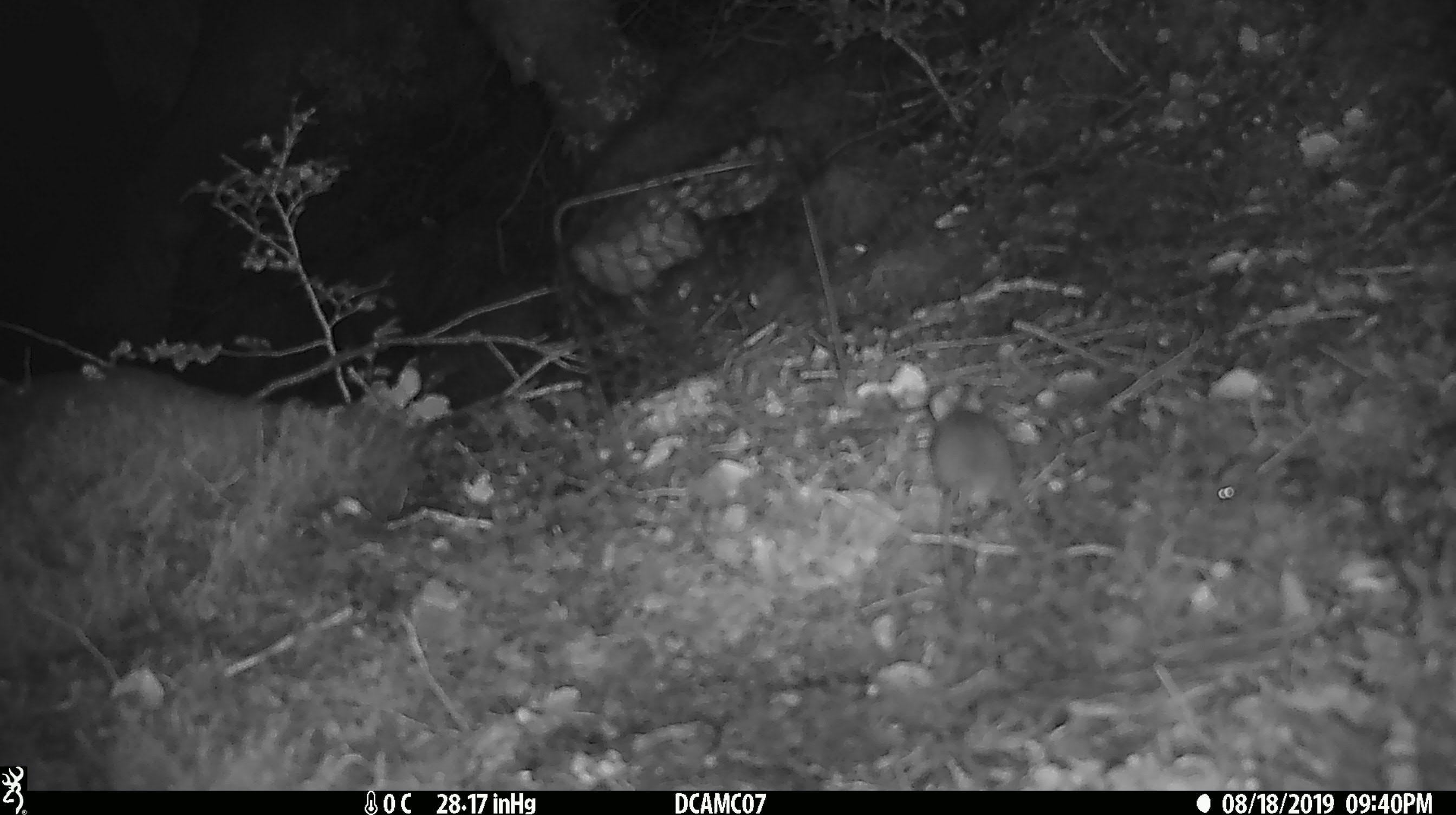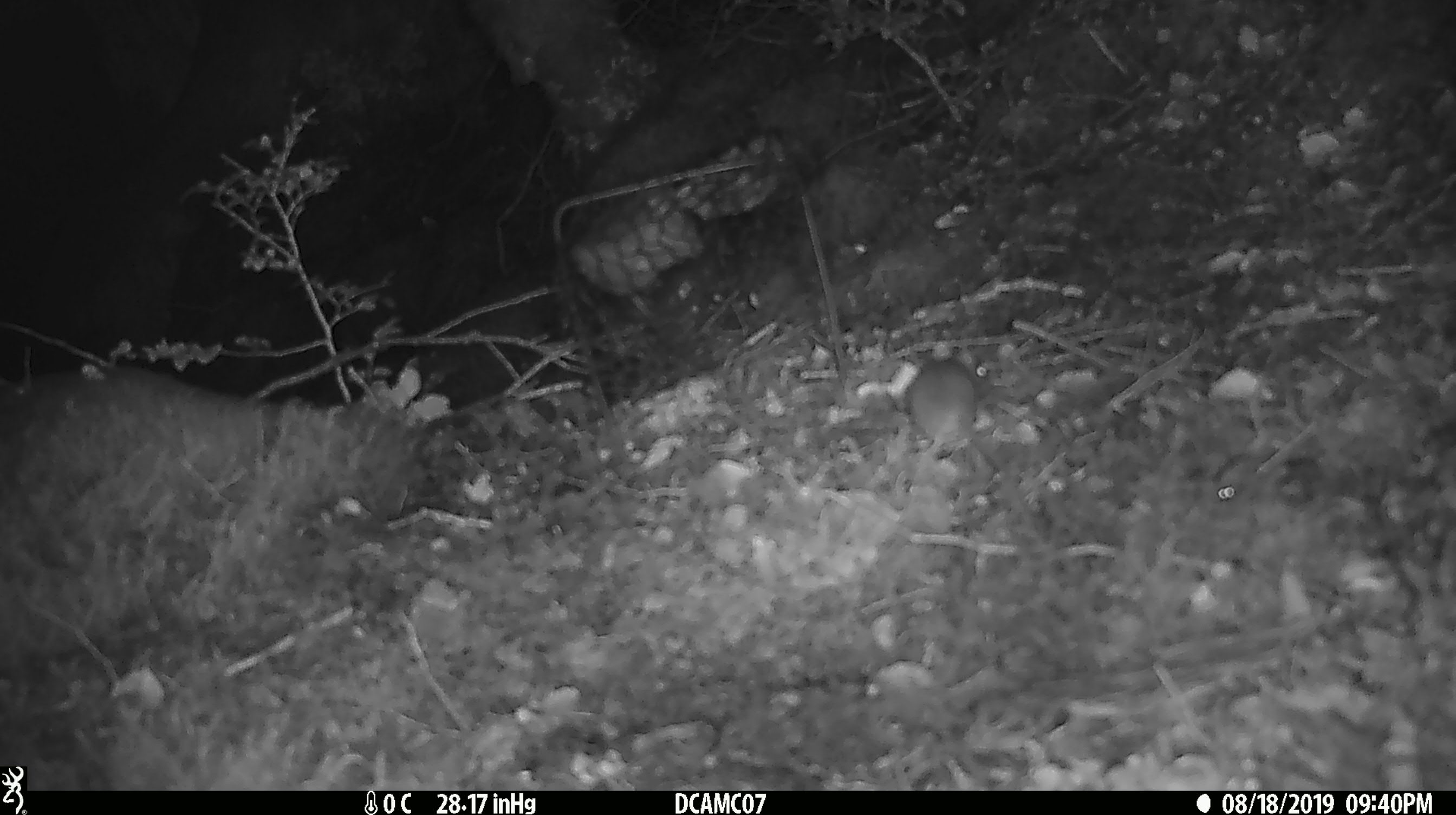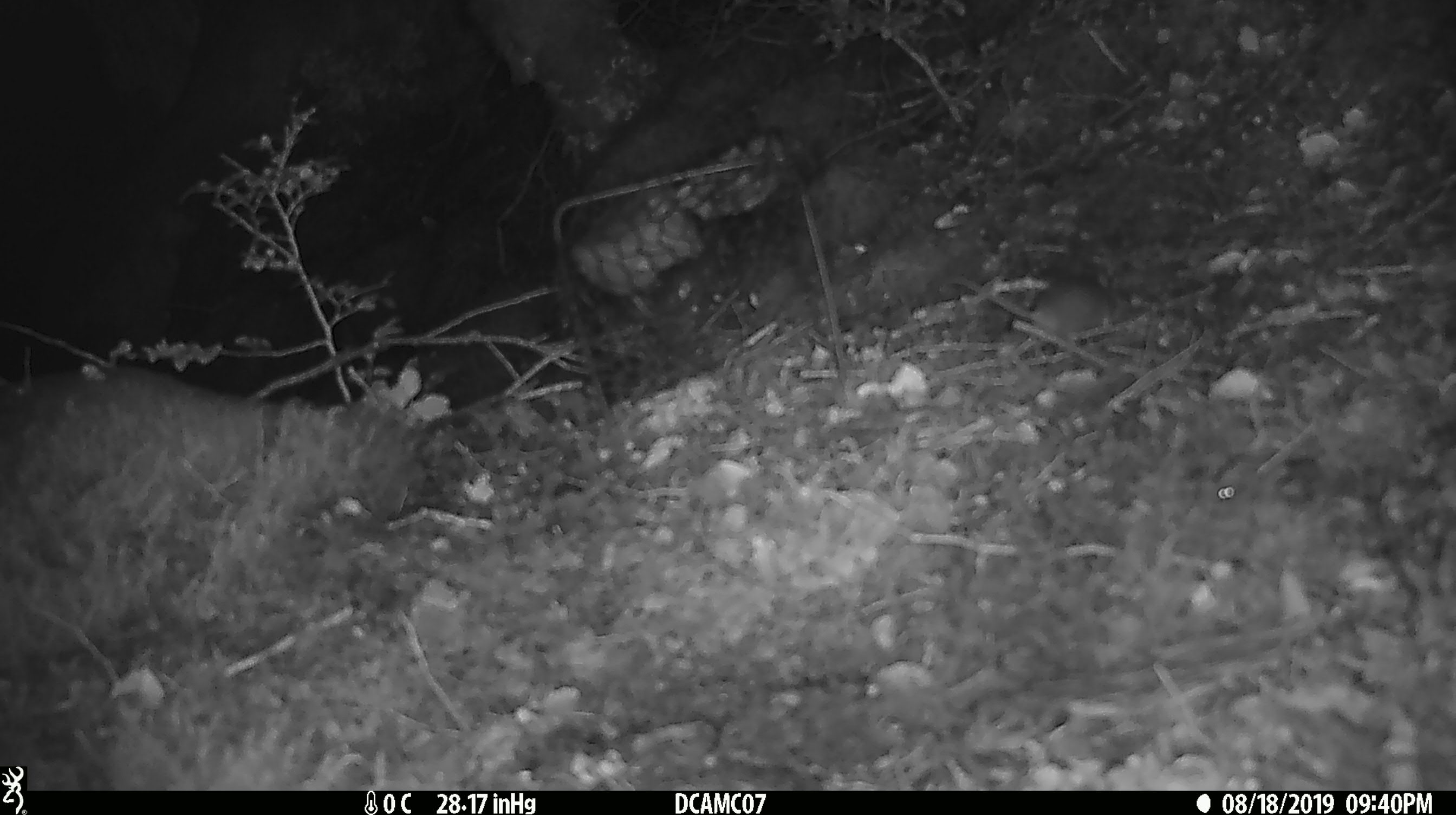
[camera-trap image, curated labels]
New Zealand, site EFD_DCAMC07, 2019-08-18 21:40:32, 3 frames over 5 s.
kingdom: Animalia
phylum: Chordata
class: Mammalia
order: Rodentia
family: Muridae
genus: Mus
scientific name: Mus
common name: mouse